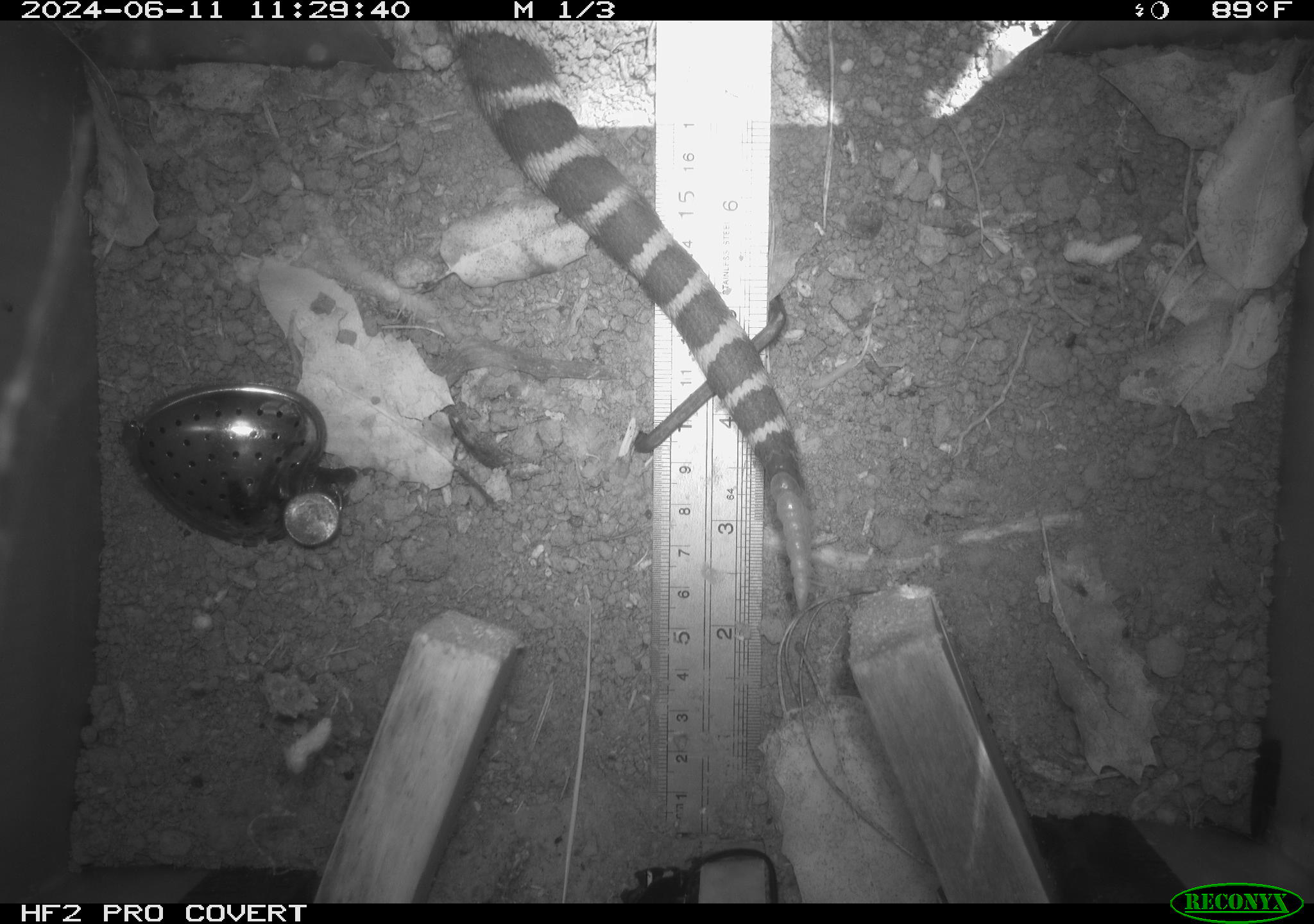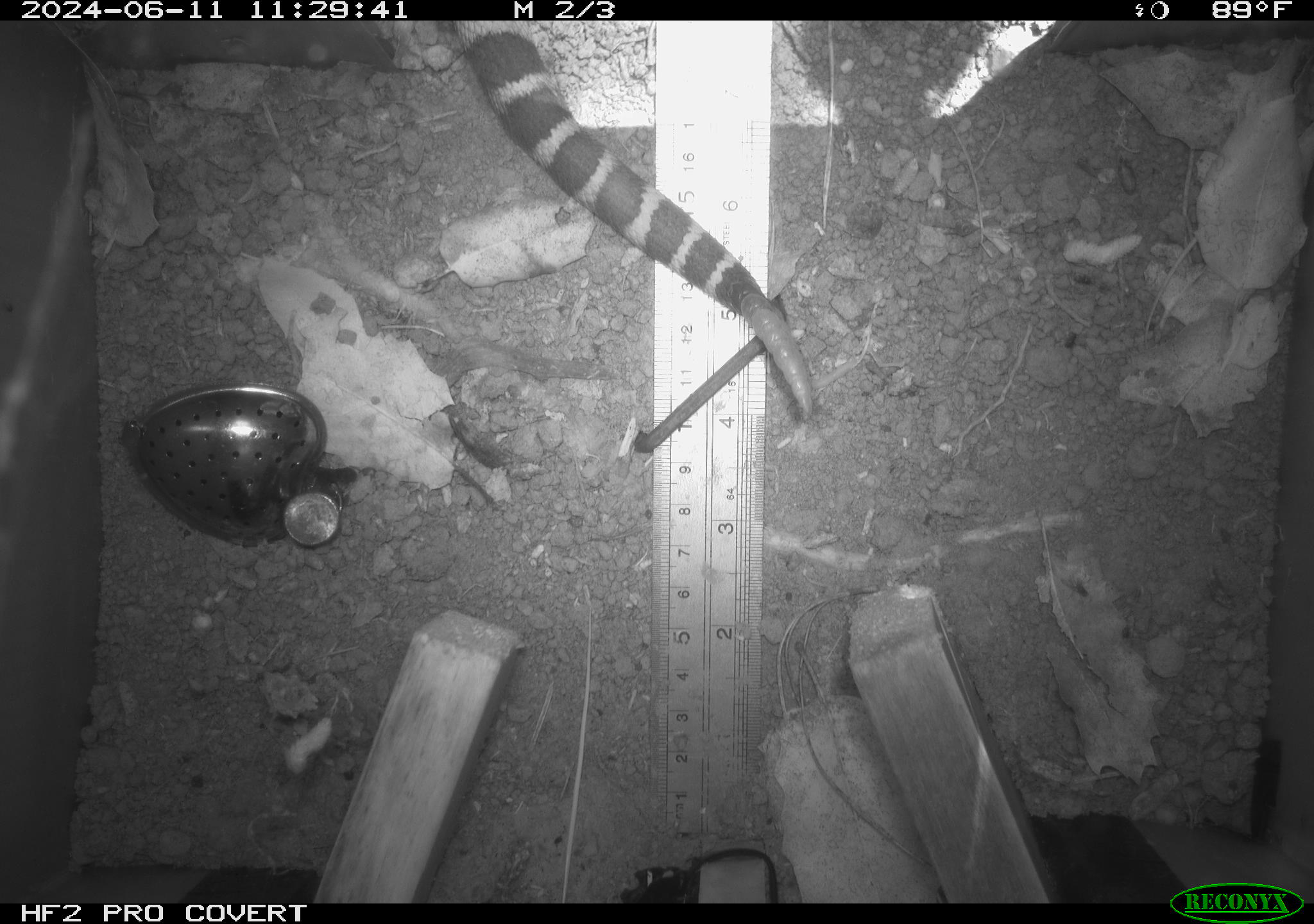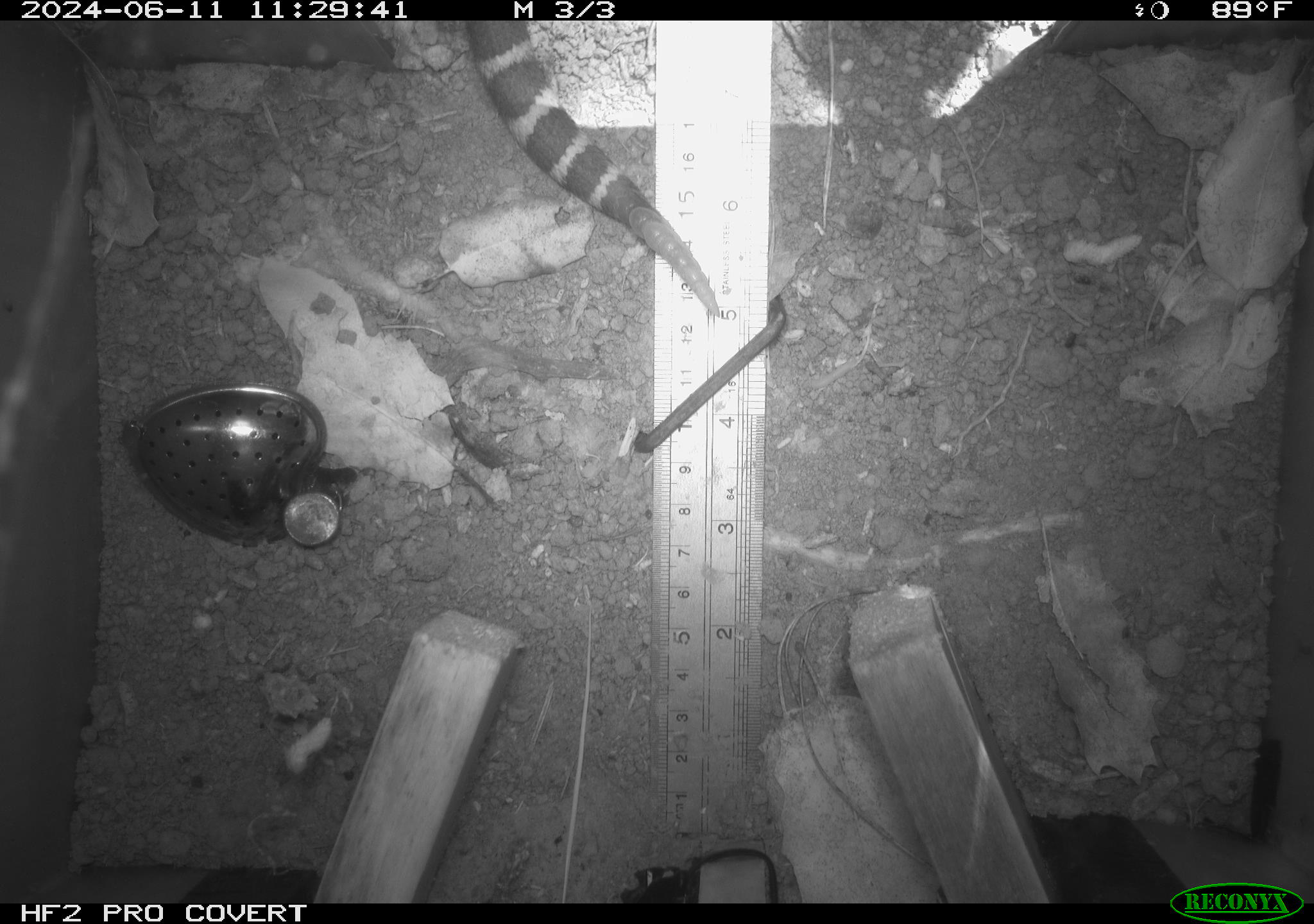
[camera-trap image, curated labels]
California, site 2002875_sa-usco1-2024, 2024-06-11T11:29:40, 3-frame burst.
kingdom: Animalia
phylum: Chordata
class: Reptilia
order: Squamata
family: Viperidae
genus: Crotalus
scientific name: Crotalus oreganus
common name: western rattlesnake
Western rattlesnake (Crotalus oreganus).